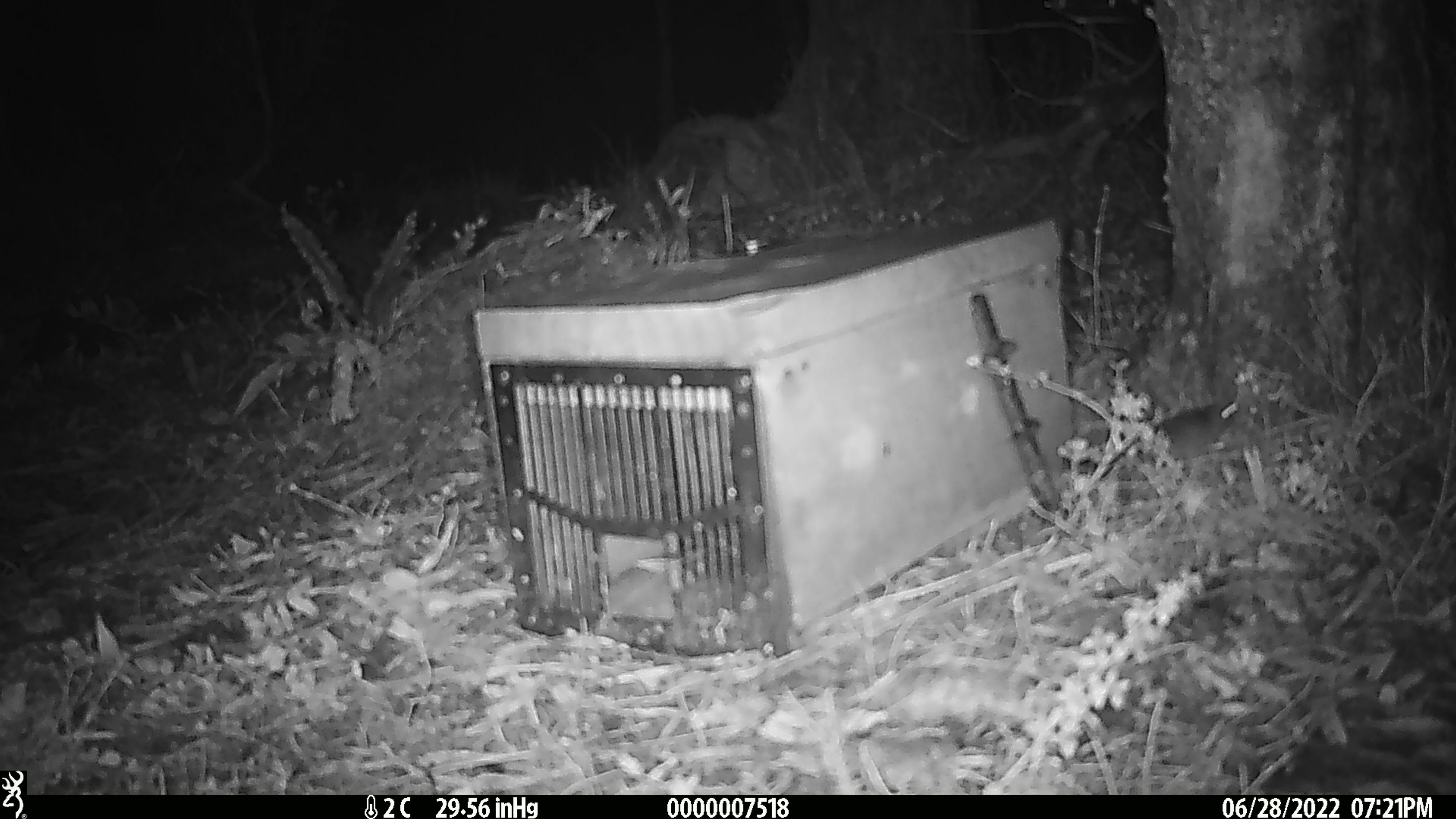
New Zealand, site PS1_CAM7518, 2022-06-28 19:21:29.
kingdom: Animalia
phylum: Chordata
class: Mammalia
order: Rodentia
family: Muridae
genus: Mus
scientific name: Mus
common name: mouse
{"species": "mouse (Mus)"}